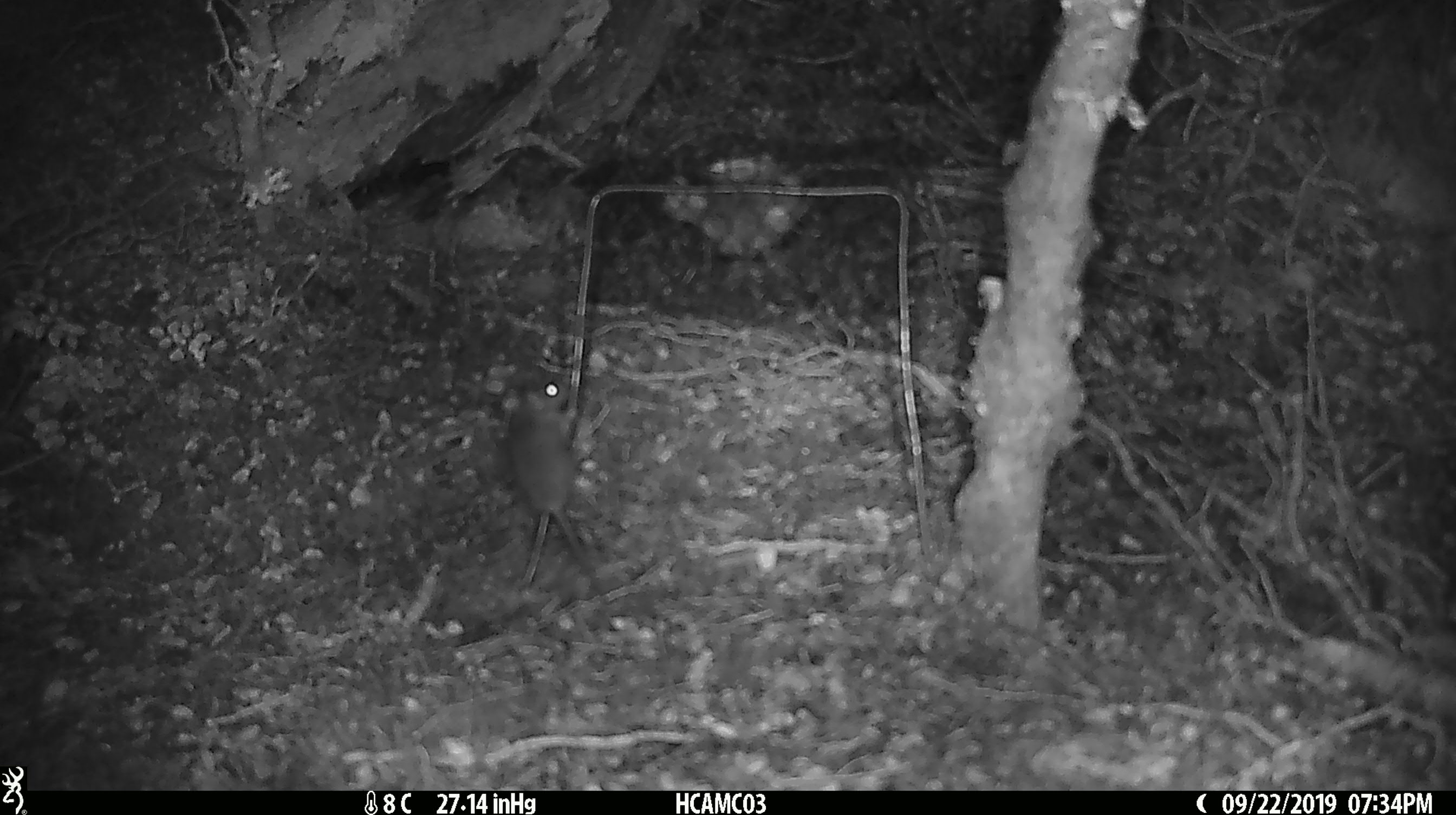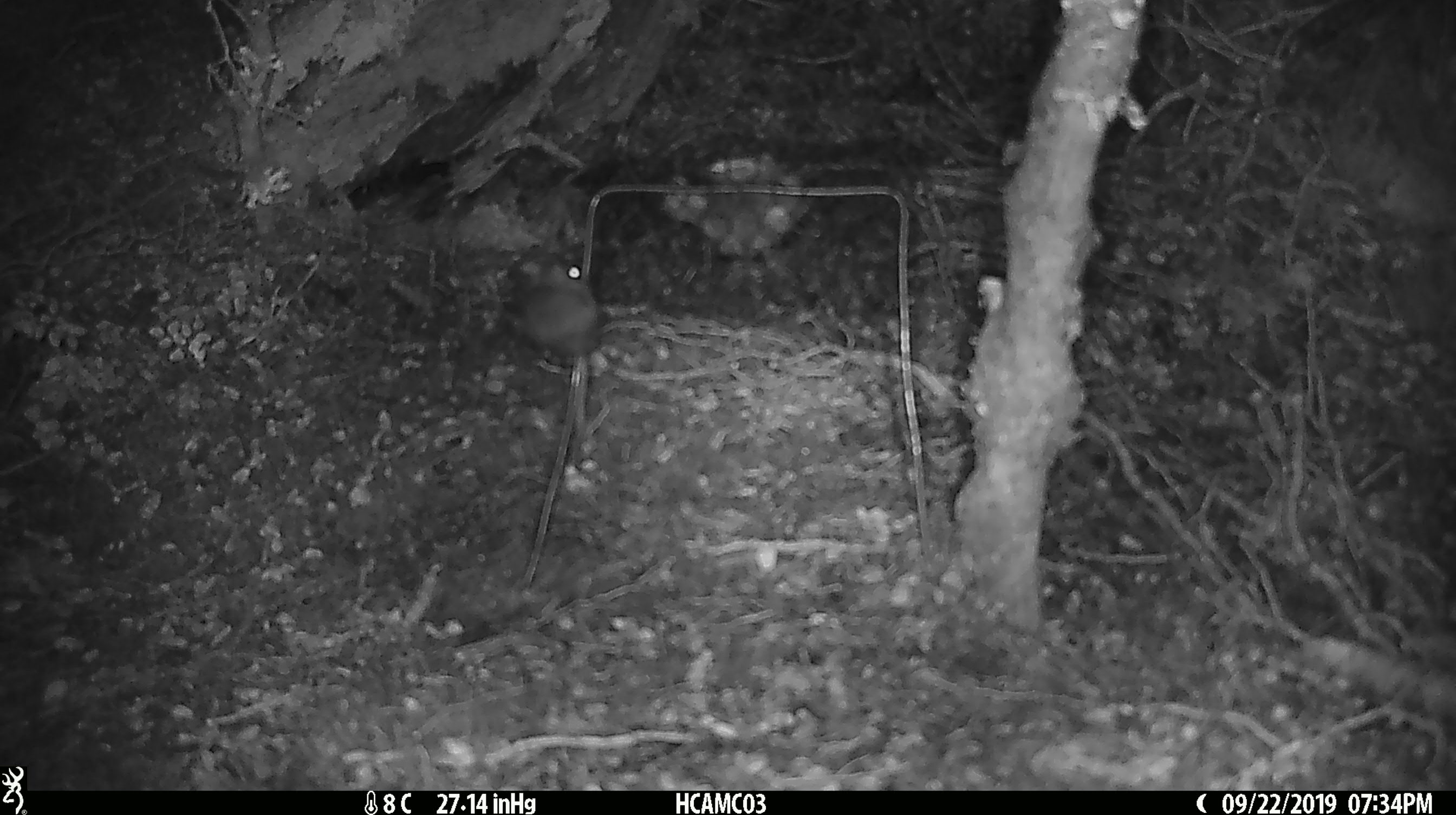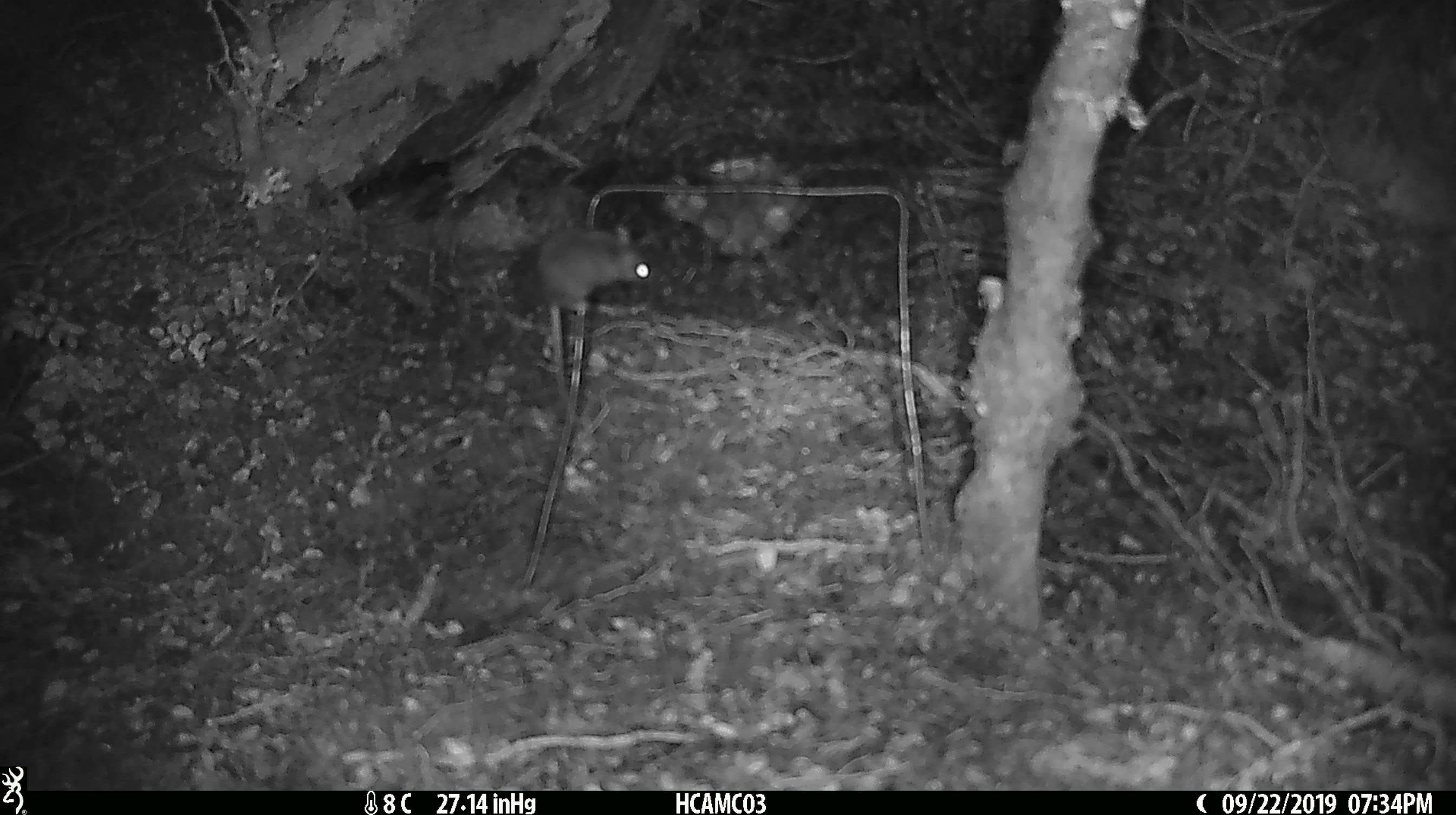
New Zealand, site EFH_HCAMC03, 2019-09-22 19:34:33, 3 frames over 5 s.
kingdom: Animalia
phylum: Chordata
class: Mammalia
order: Rodentia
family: Muridae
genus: Mus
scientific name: Mus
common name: mouse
Mouse (Mus).